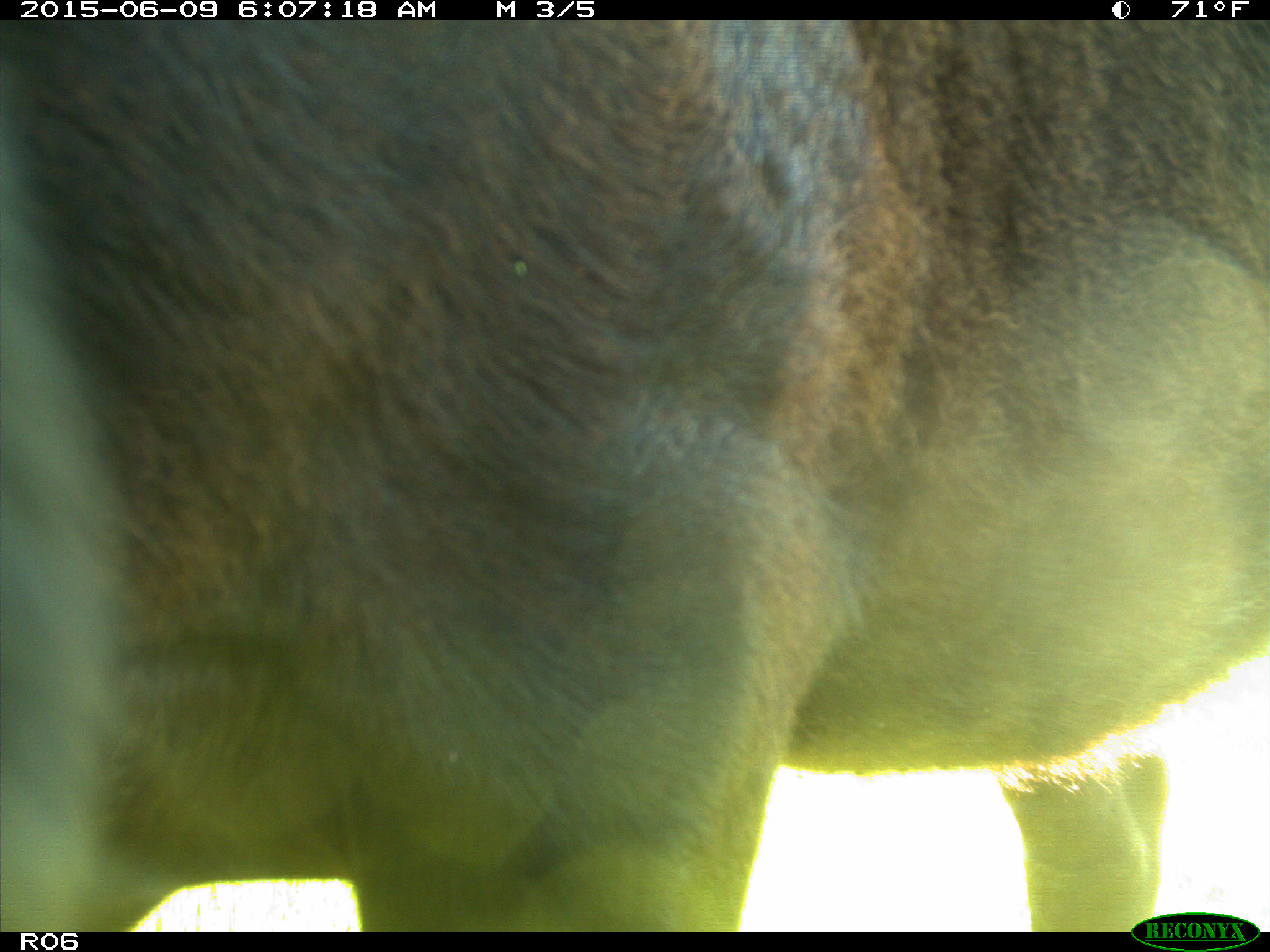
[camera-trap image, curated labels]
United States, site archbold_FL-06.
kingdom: Animalia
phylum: Chordata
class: Mammalia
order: Artiodactyla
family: Bovidae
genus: Bos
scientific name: Bos taurus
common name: domestic cow